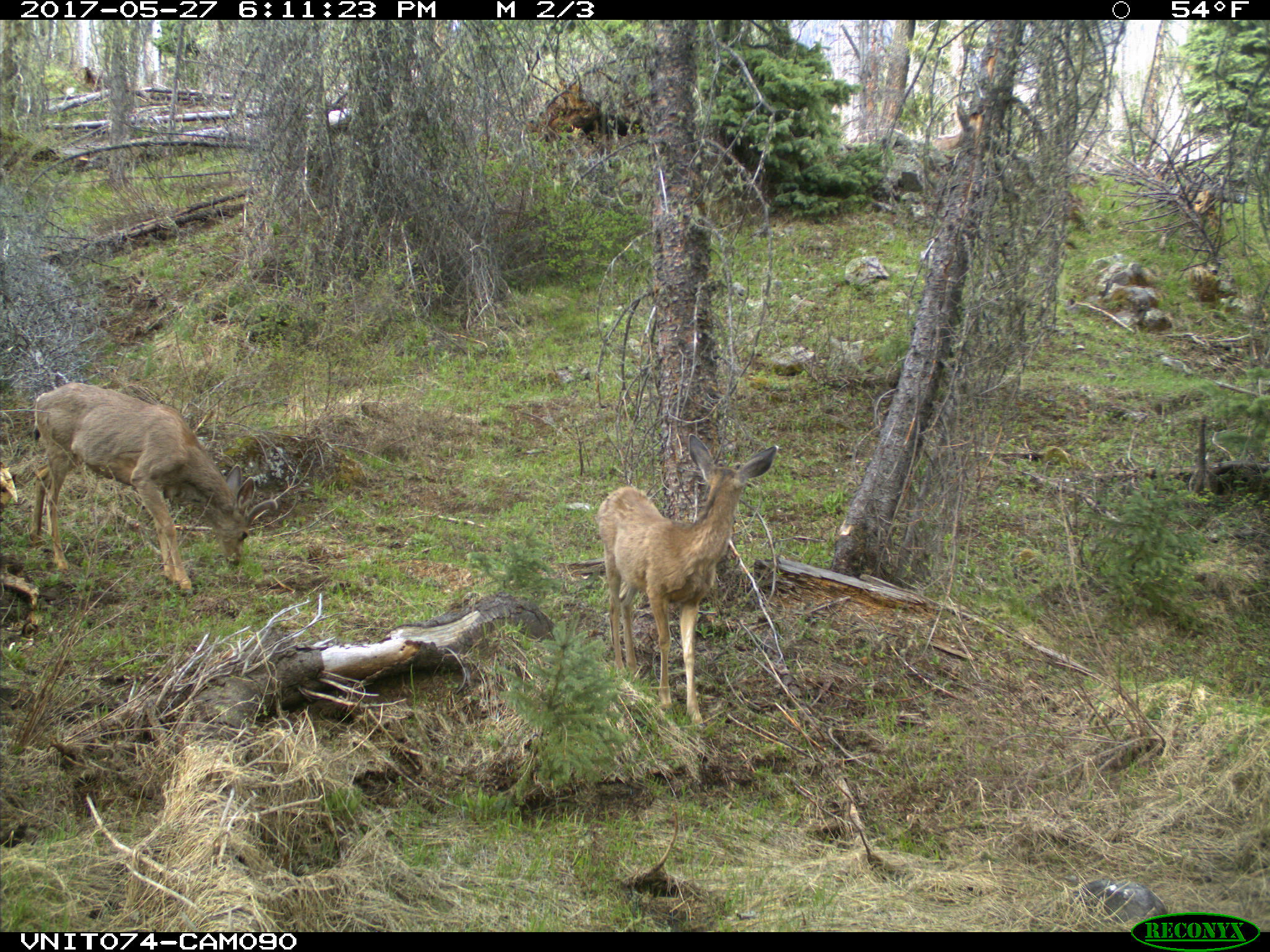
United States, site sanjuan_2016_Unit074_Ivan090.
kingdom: Animalia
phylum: Chordata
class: Mammalia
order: Artiodactyla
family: Cervidae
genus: Odocoileus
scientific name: Odocoileus hemionus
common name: mule deer